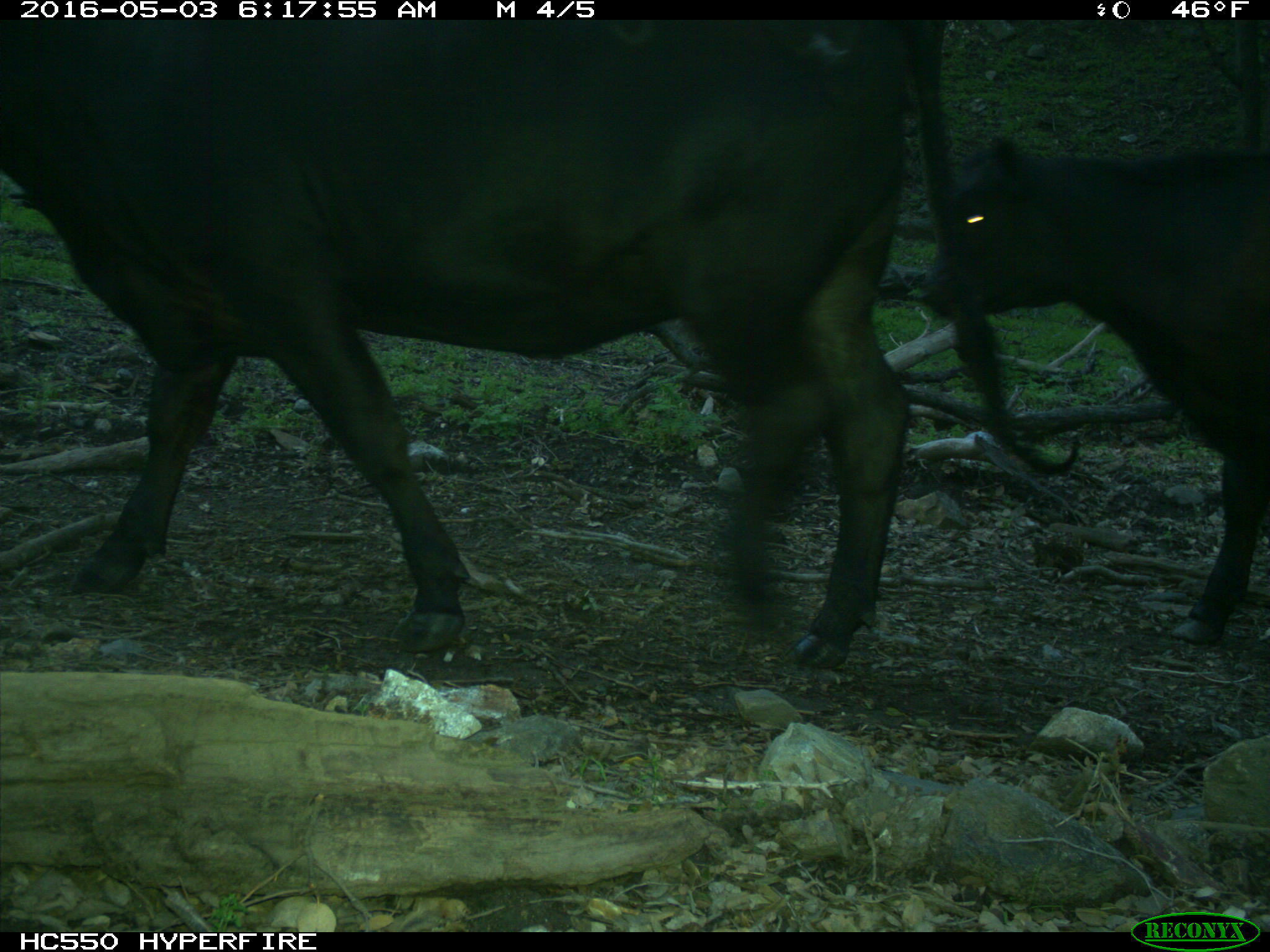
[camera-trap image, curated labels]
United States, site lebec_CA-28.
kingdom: Animalia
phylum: Chordata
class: Mammalia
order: Artiodactyla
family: Bovidae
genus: Bos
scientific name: Bos taurus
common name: domestic cow